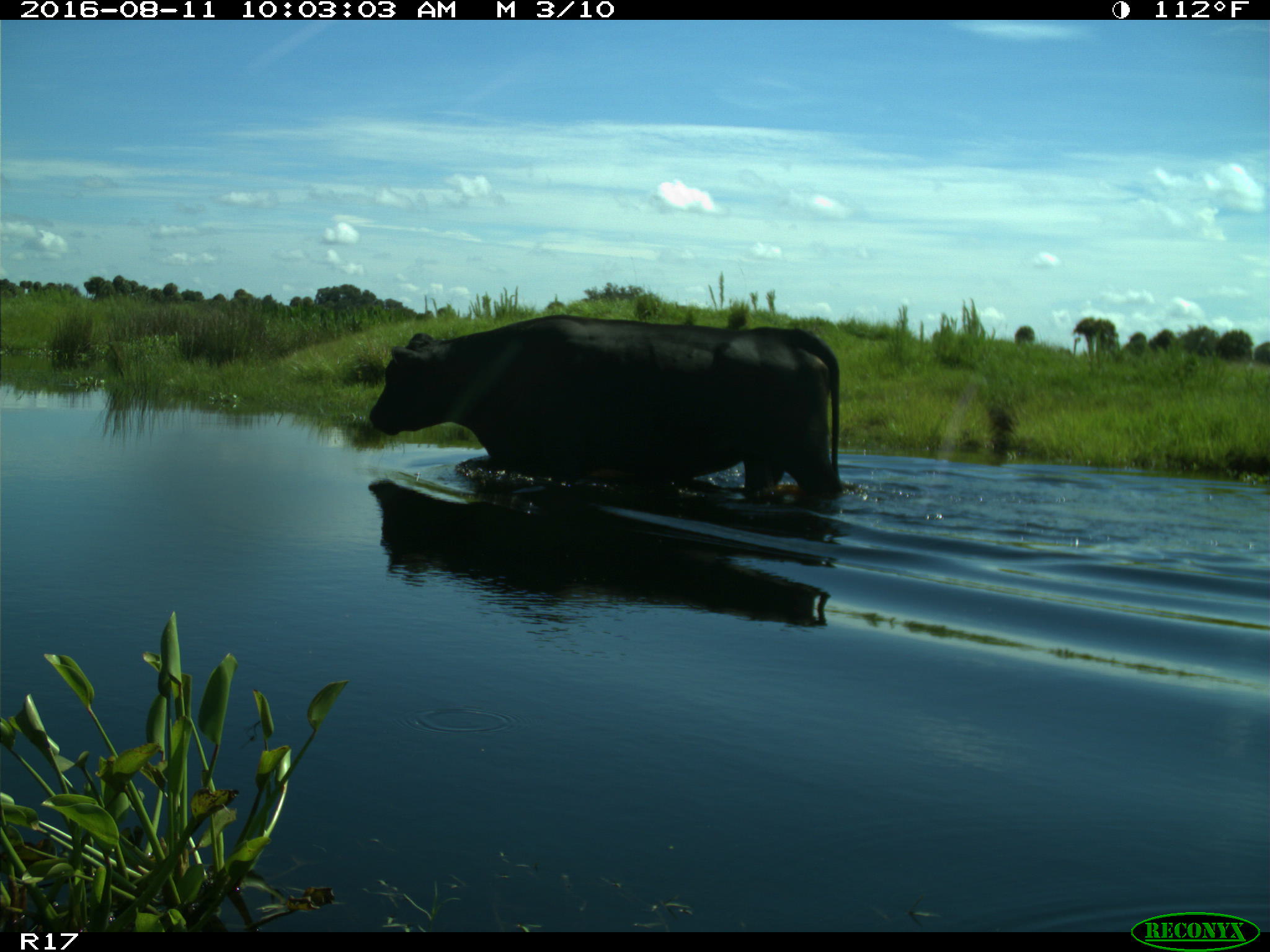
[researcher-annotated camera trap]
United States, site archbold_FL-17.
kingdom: Animalia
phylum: Chordata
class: Mammalia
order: Artiodactyla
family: Bovidae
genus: Bos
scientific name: Bos taurus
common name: domestic cow